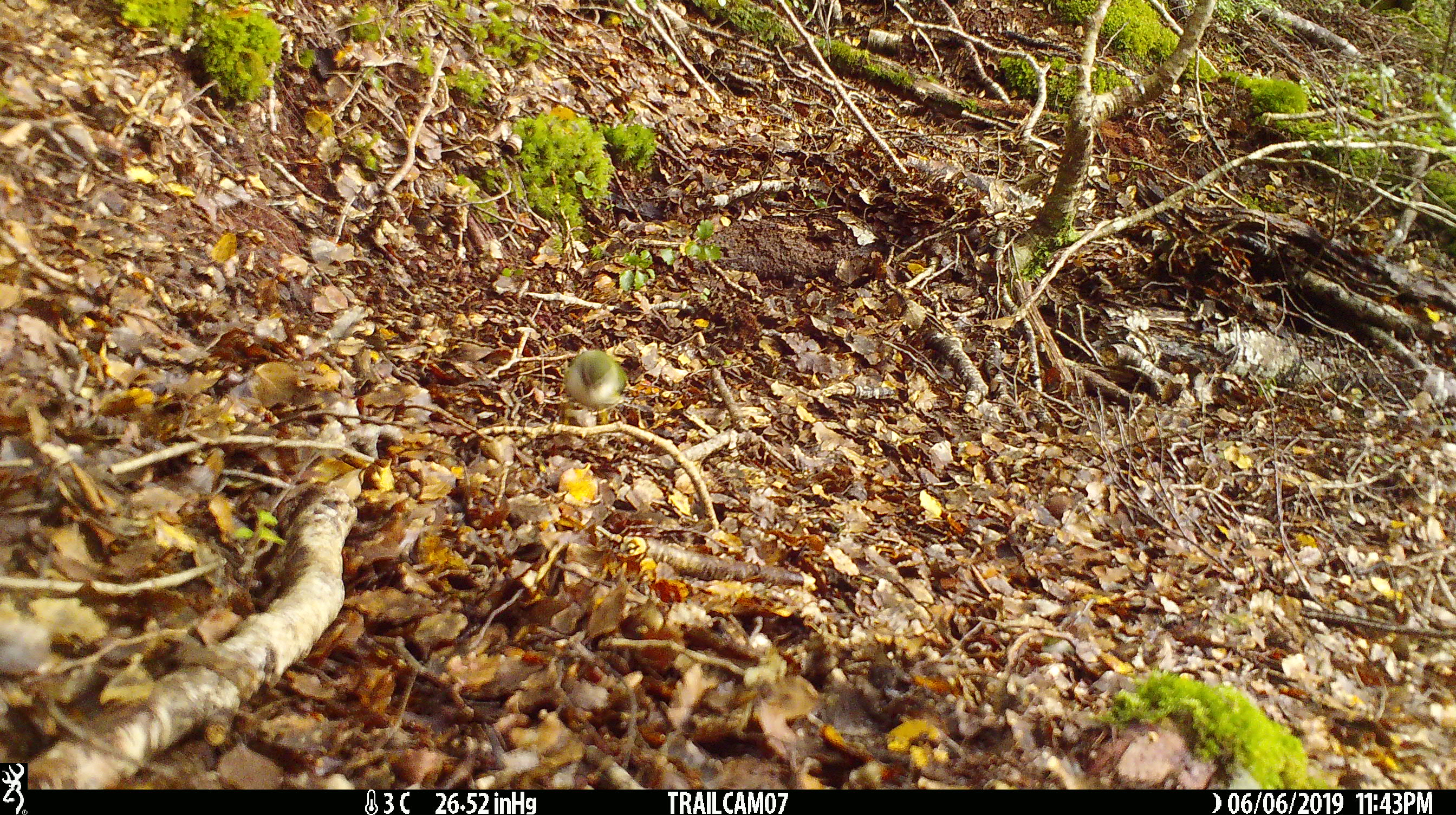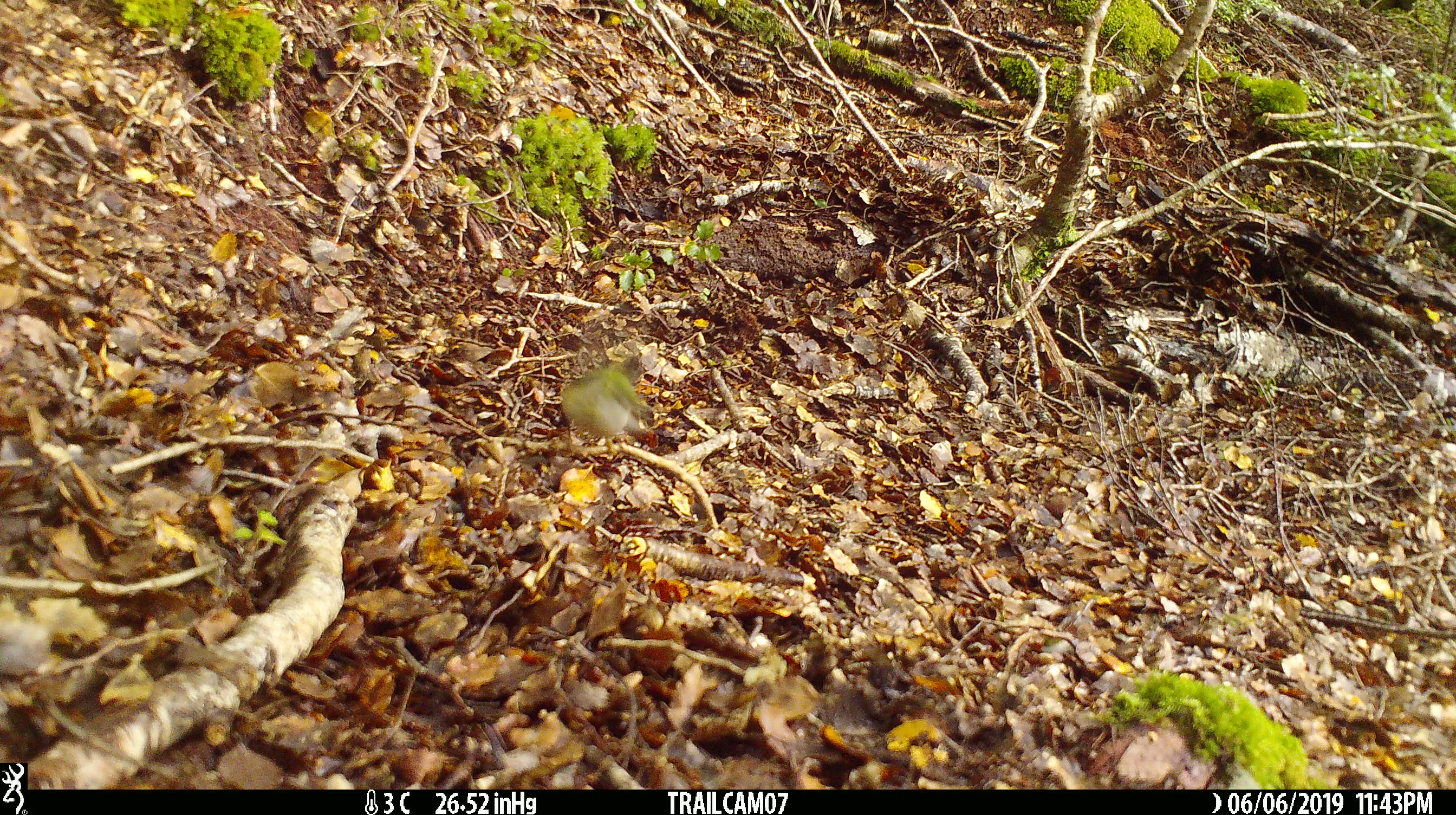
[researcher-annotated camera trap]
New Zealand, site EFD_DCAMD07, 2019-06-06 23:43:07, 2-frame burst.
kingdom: Animalia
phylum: Chordata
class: Aves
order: Passeriformes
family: Acanthisittidae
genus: Acanthisitta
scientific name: Acanthisitta chloris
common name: rifleman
Rifleman (Acanthisitta chloris).